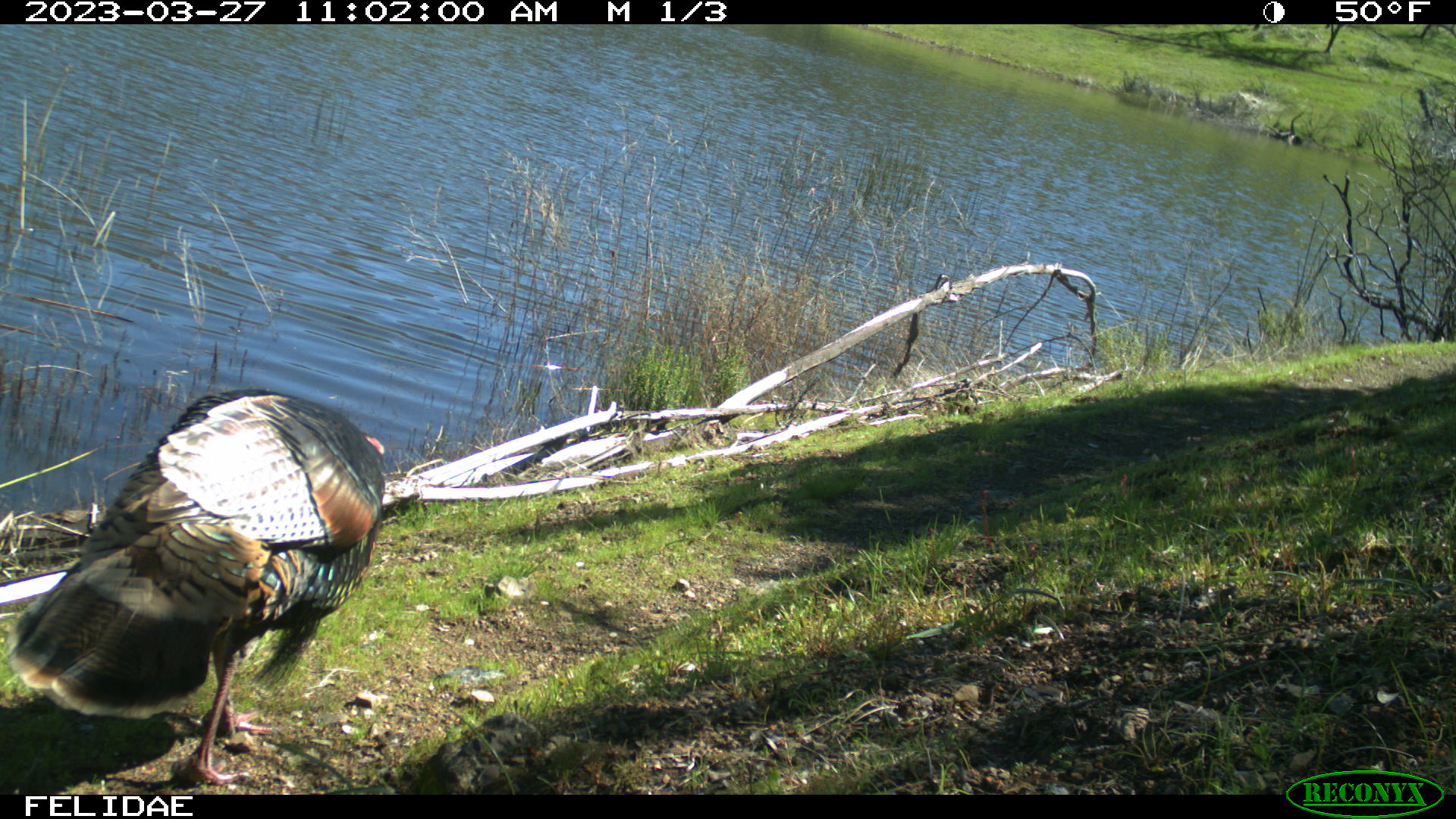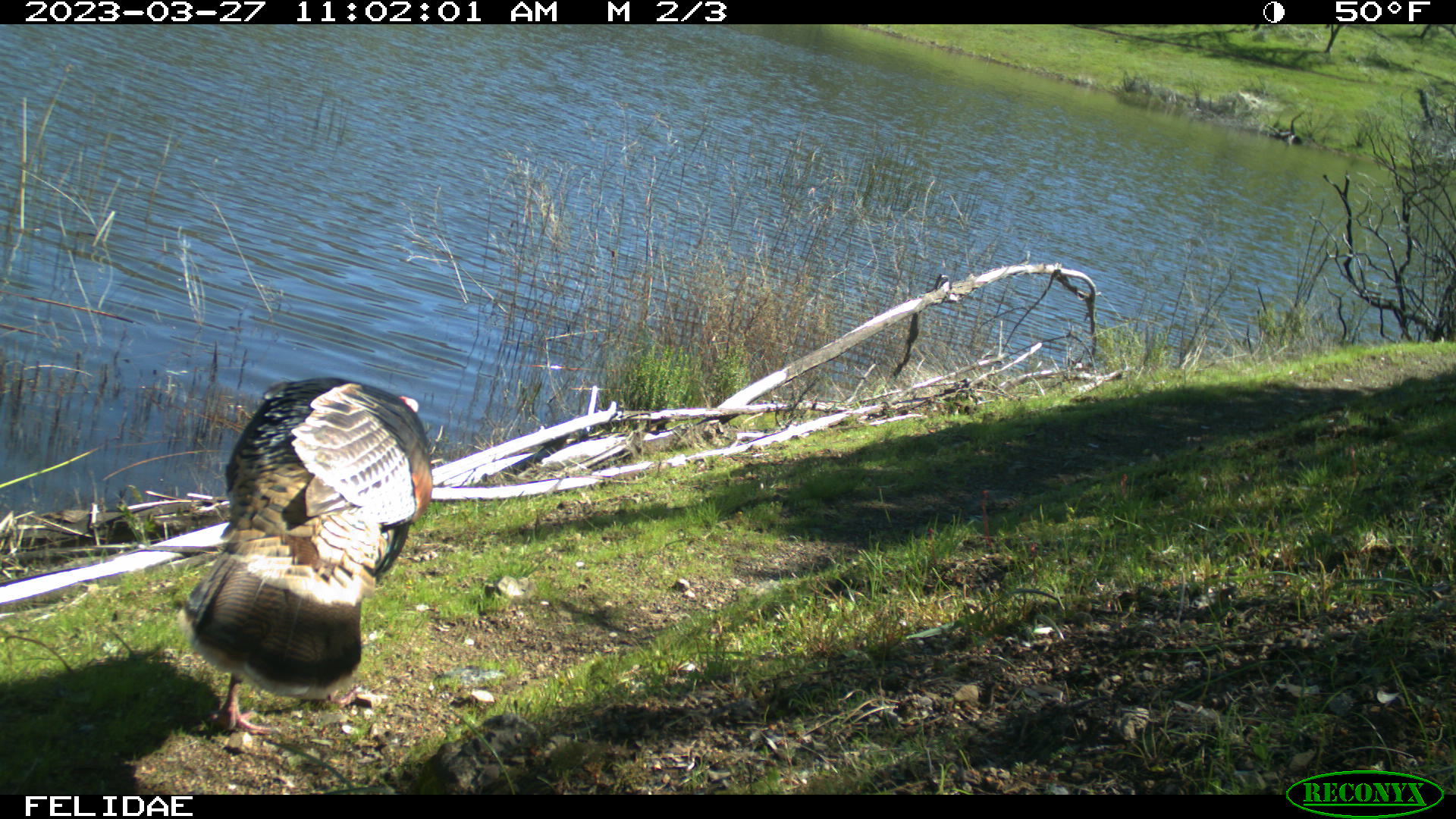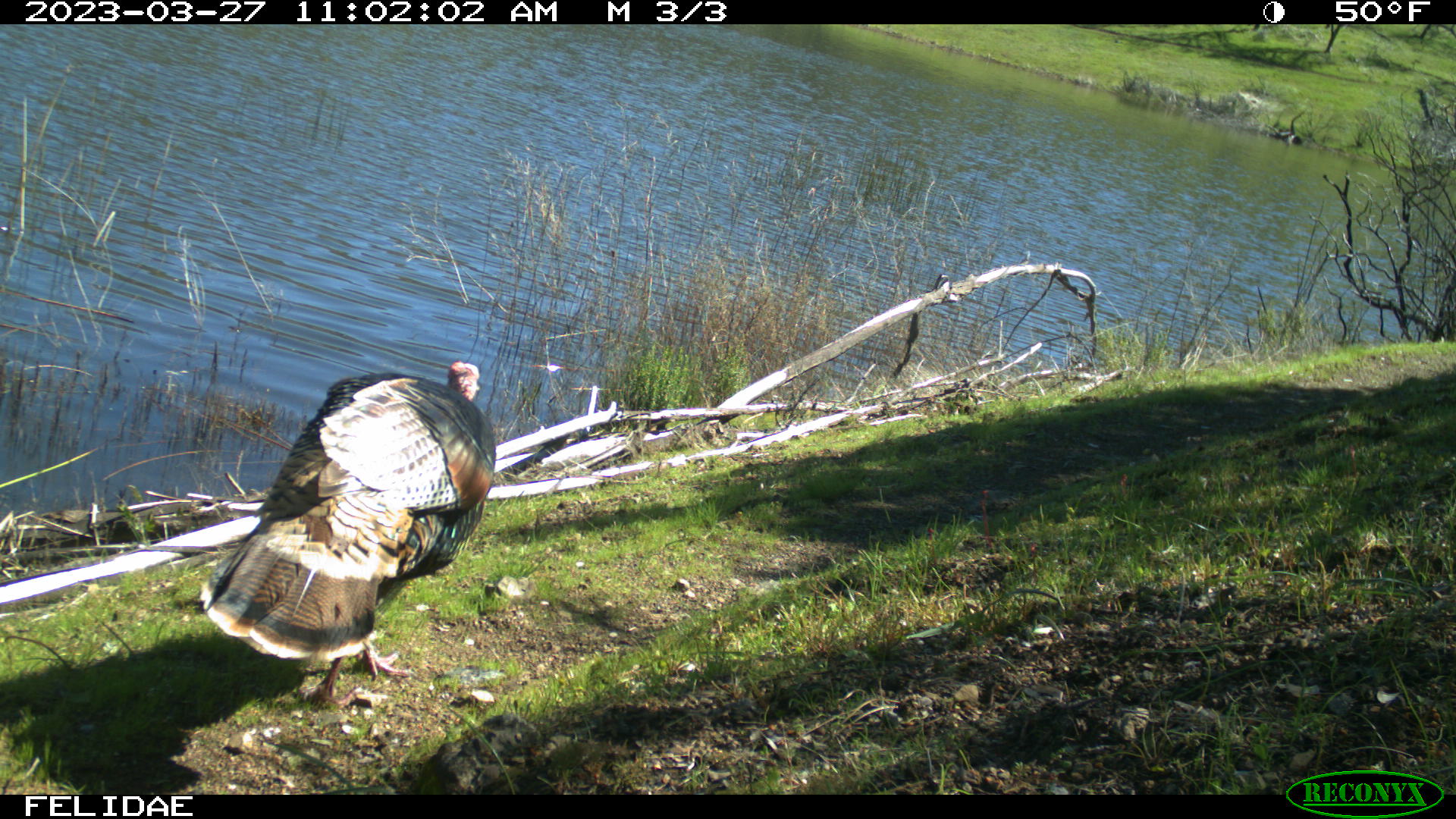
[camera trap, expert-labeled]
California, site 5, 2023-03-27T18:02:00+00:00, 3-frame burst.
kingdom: Animalia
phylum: Chordata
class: Aves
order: Galliformes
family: Phasianidae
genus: Meleagris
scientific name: Meleagris gallopavo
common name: turkey